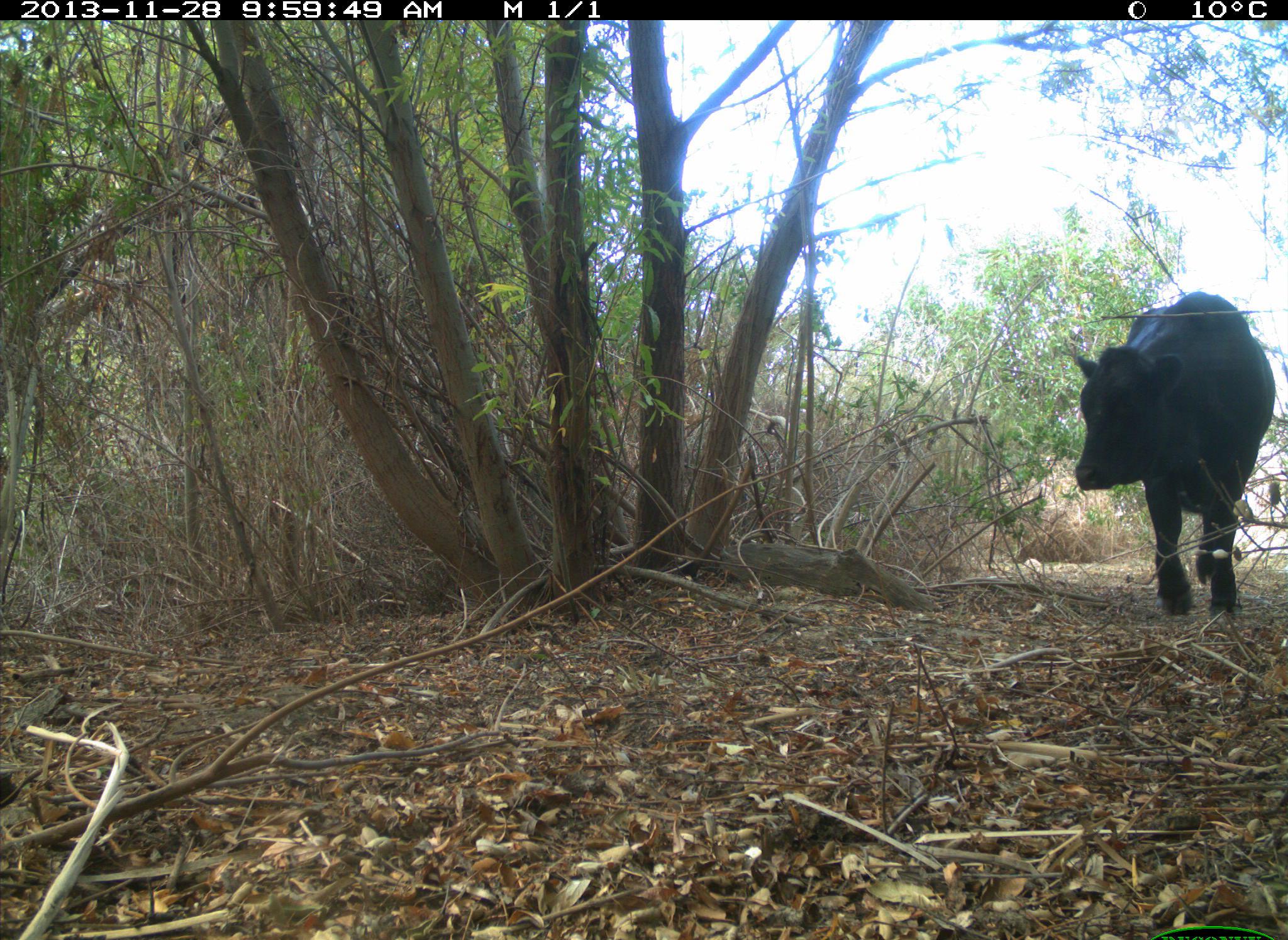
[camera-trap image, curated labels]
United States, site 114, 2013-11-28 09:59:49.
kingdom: Animalia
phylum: Chordata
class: Mammalia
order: Artiodactyla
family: Bovidae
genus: Bos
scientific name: Bos taurus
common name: cow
Cow (Bos taurus).